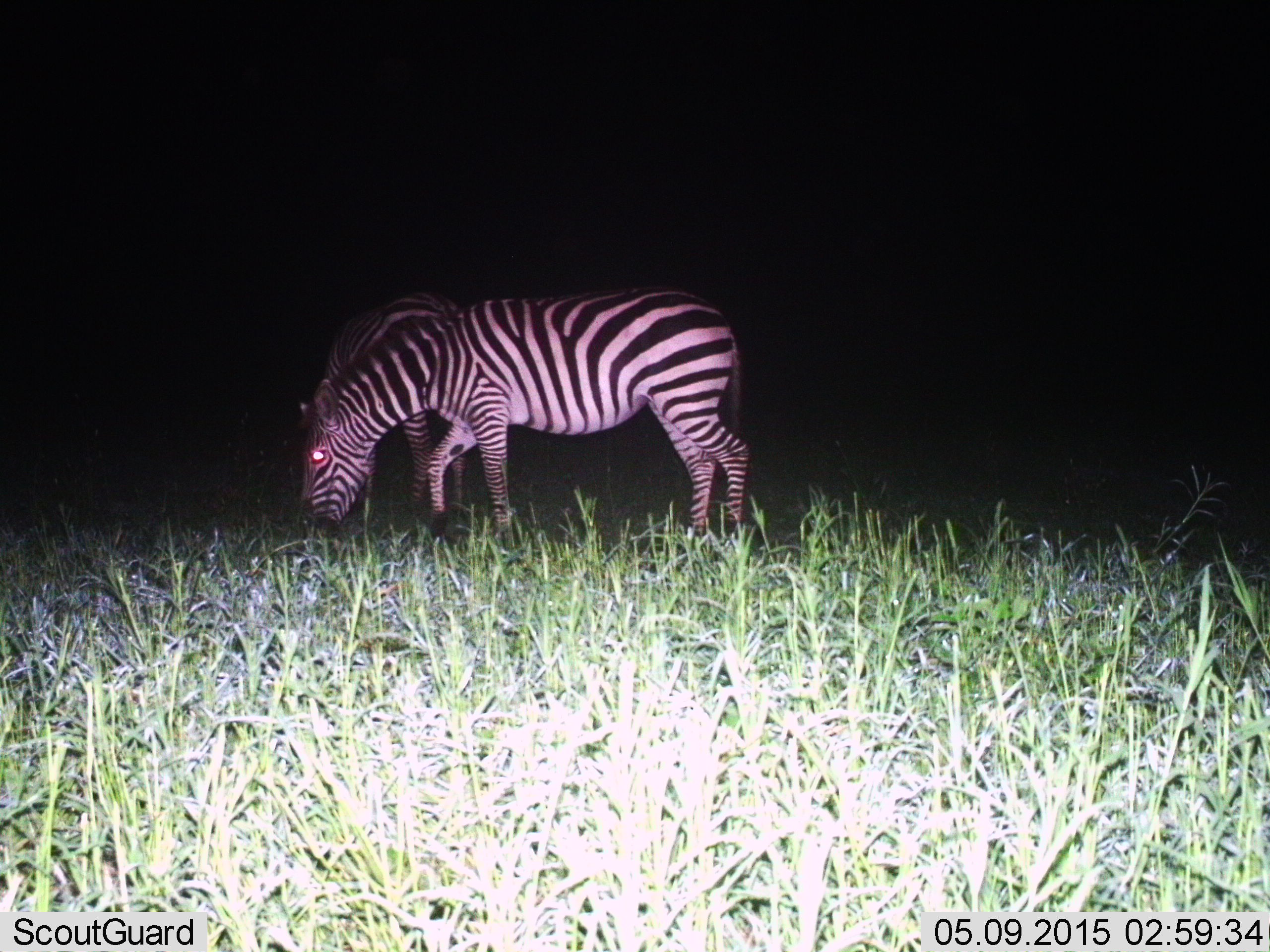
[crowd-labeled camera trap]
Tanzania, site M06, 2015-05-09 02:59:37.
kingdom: Animalia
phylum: Chordata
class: Mammalia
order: Perissodactyla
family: Equidae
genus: Equus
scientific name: Equus quagga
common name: plains zebra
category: zebra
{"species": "zebra (plains zebra) (Equus quagga)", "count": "2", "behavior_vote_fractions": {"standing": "0%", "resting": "0%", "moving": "0%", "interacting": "0%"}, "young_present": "0%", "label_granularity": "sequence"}